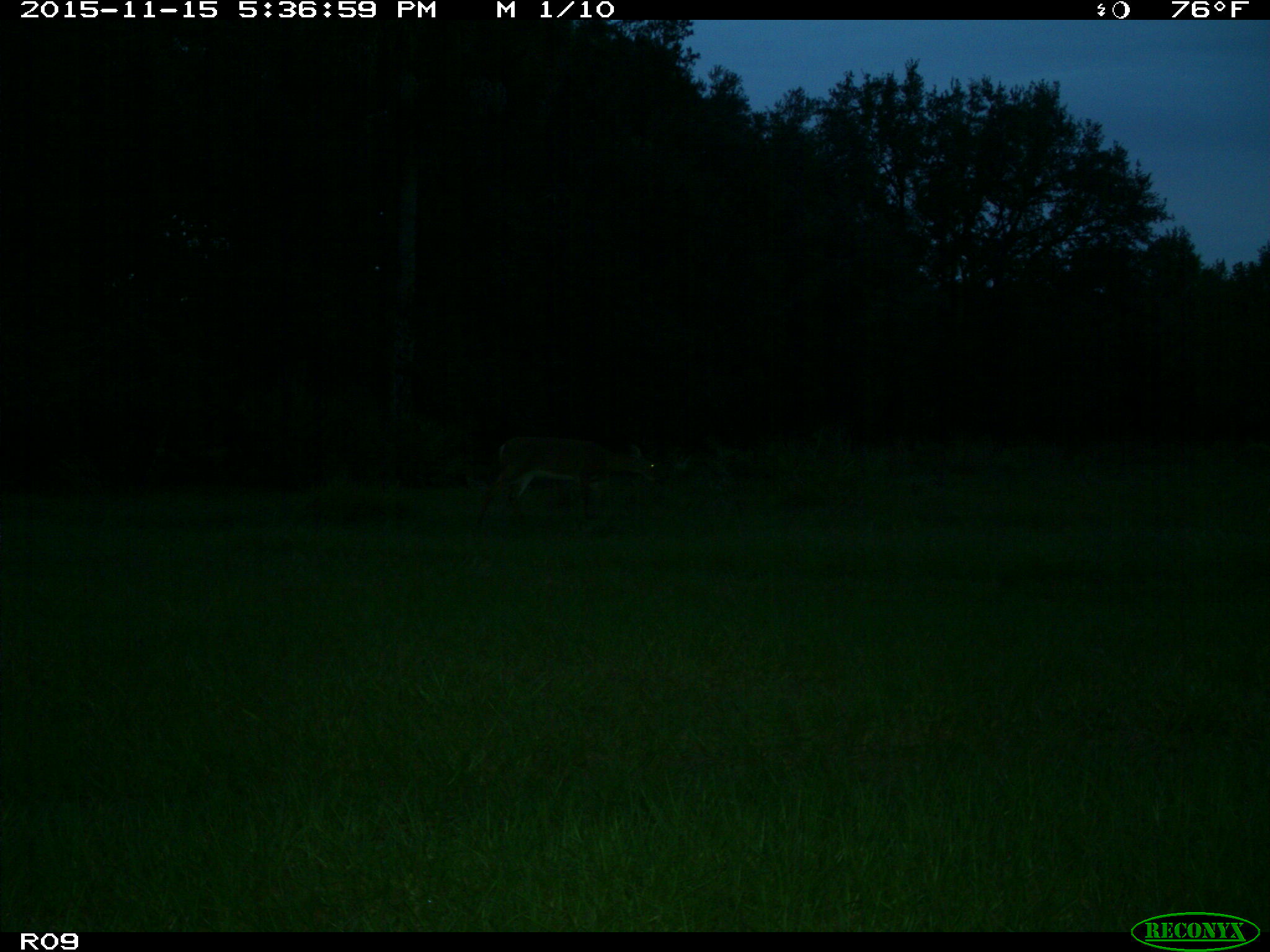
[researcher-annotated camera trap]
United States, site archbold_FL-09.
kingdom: Animalia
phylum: Chordata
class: Mammalia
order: Artiodactyla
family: Cervidae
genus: Odocoileus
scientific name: Odocoileus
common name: deer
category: unidentified deer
Unidentified deer (deer) (Odocoileus).